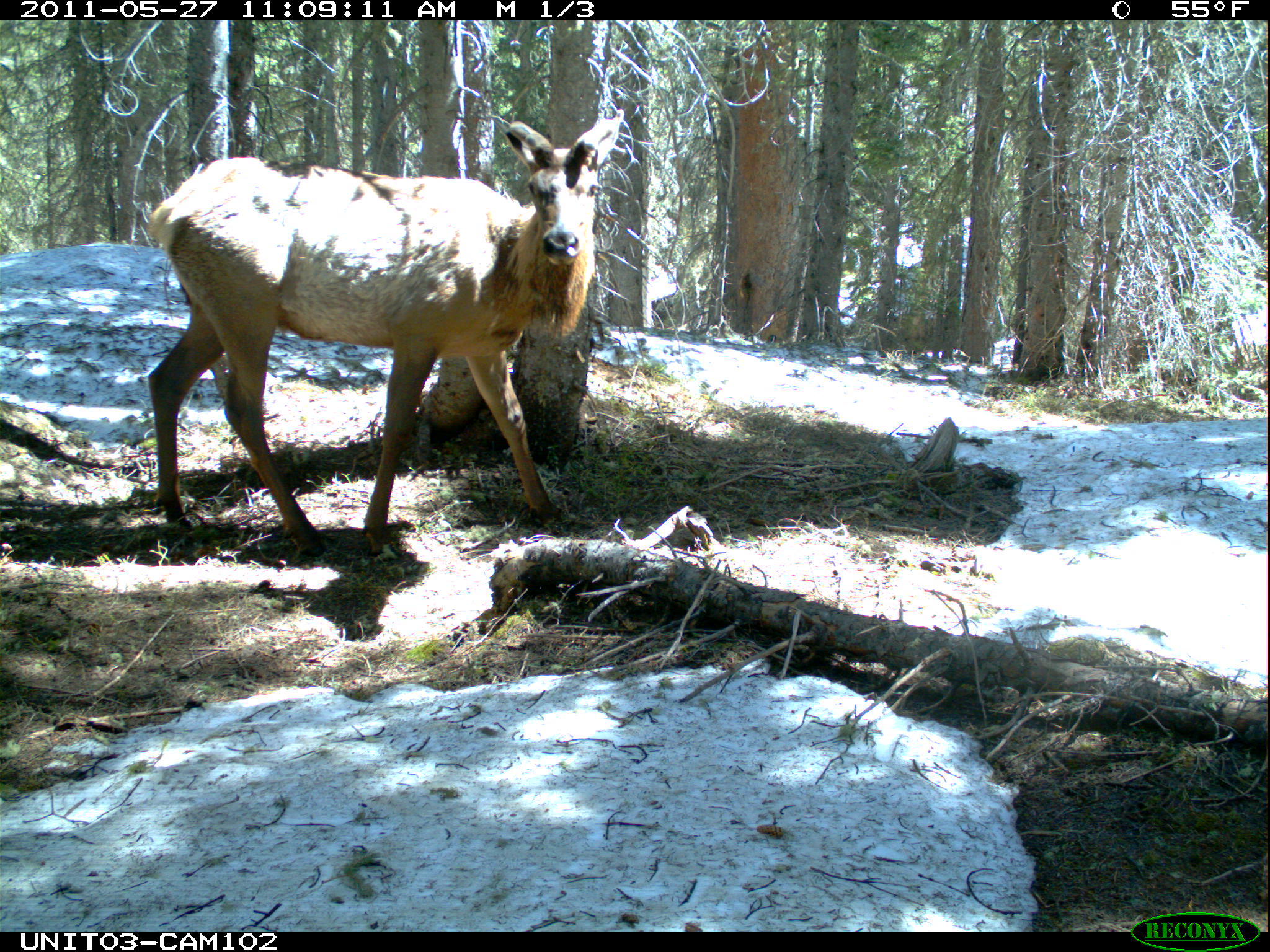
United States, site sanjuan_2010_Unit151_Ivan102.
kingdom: Animalia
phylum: Chordata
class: Mammalia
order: Artiodactyla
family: Cervidae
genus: Cervus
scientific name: Cervus elaphus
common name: red deer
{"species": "Cervus elaphus (red deer)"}